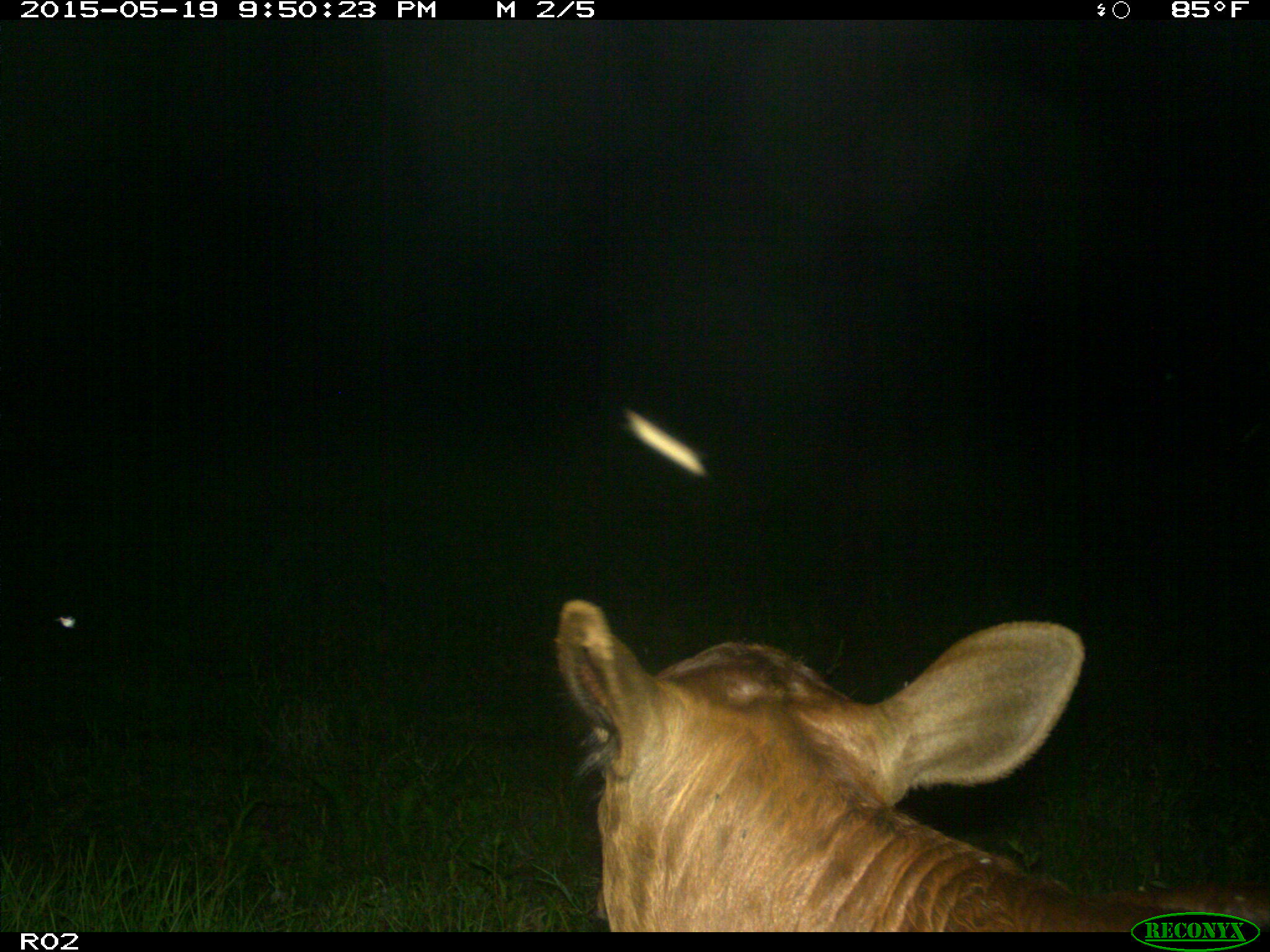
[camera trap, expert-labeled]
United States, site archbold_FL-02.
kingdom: Animalia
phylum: Chordata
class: Mammalia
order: Artiodactyla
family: Bovidae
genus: Bos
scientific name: Bos taurus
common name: domestic cow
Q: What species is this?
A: Bos taurus (domestic cow).